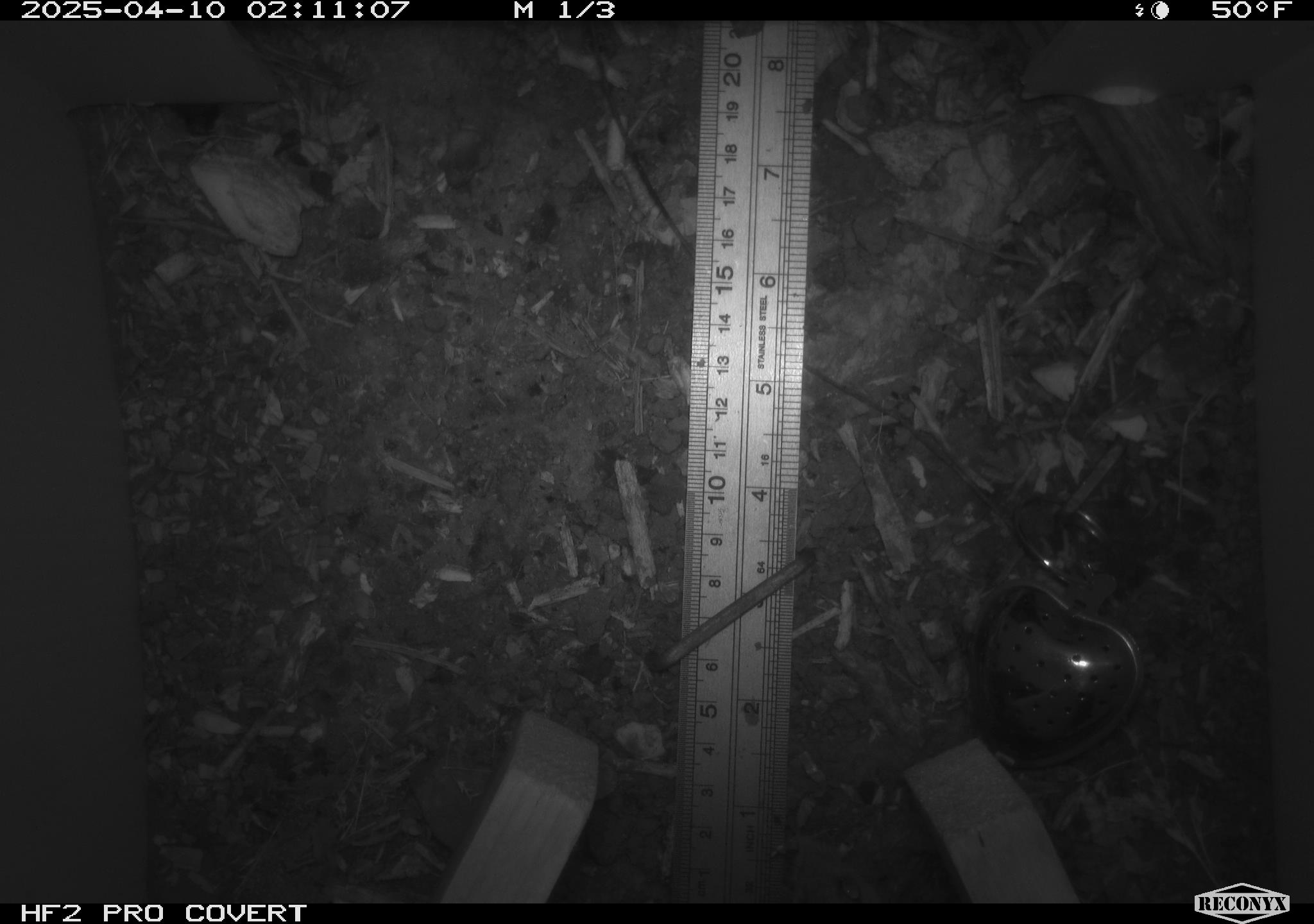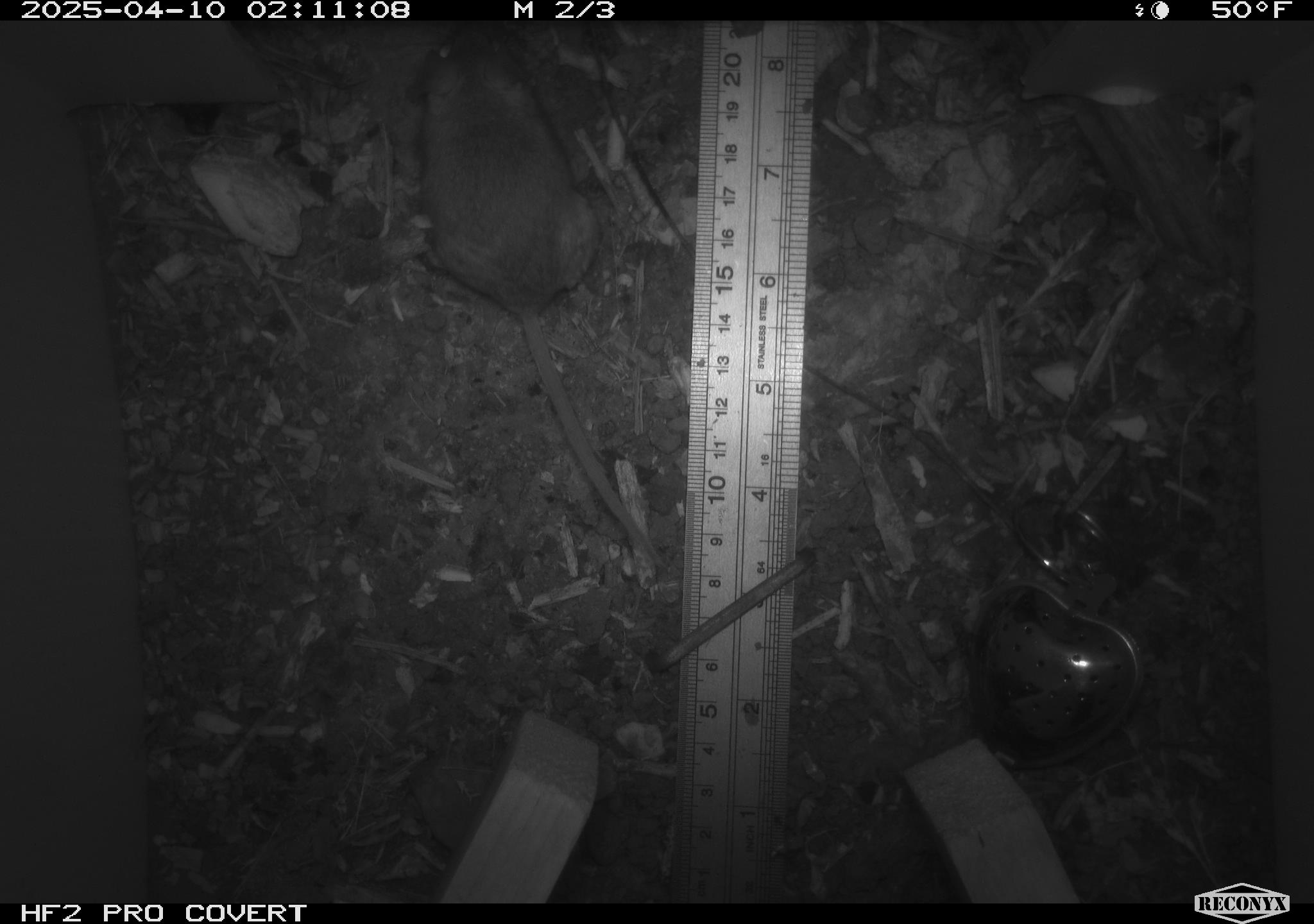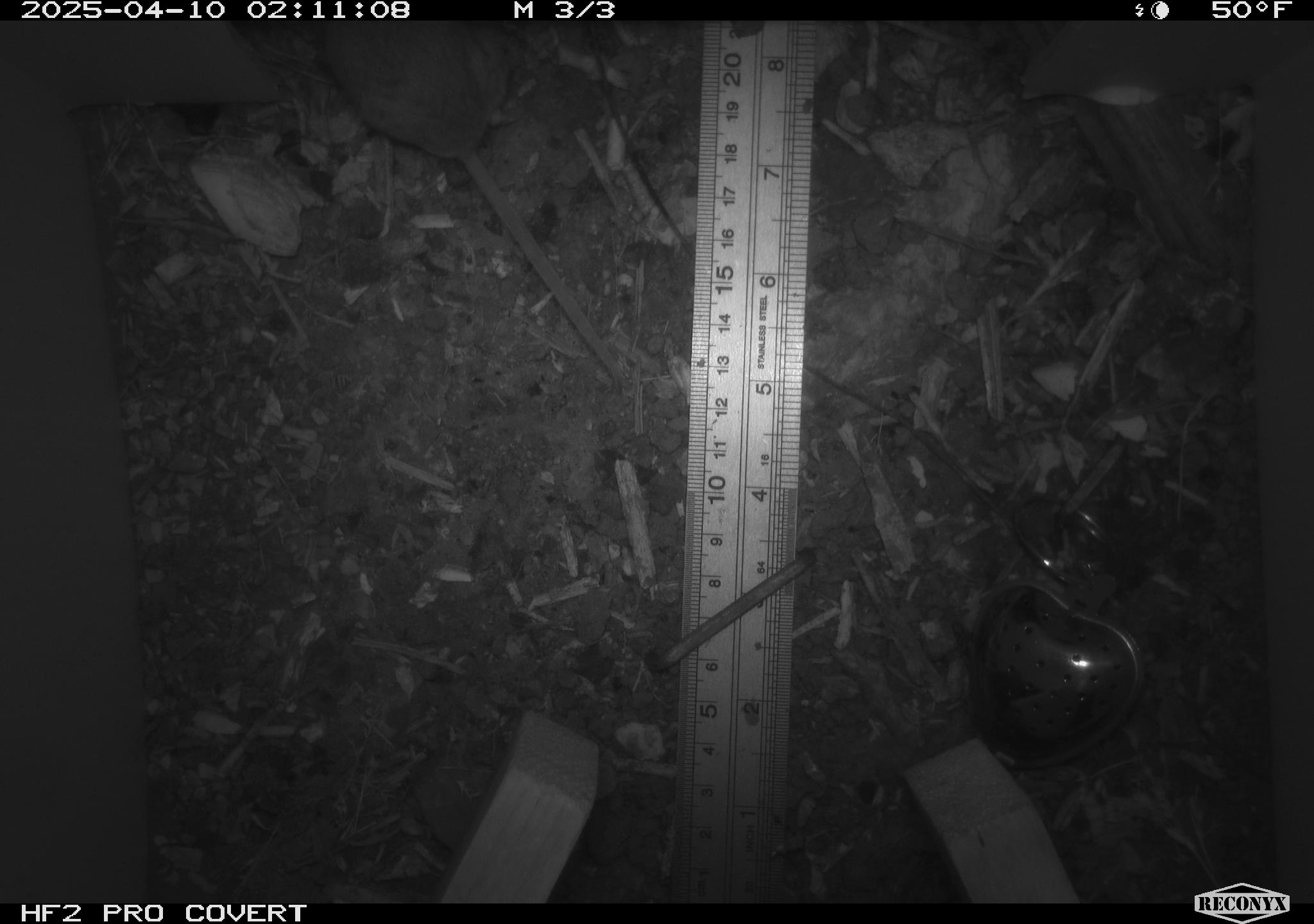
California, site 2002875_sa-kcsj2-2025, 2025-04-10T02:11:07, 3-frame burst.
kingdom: Animalia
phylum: Chordata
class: Mammalia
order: Rodentia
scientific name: Rodentia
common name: rodent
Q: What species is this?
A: Rodent (Rodentia).